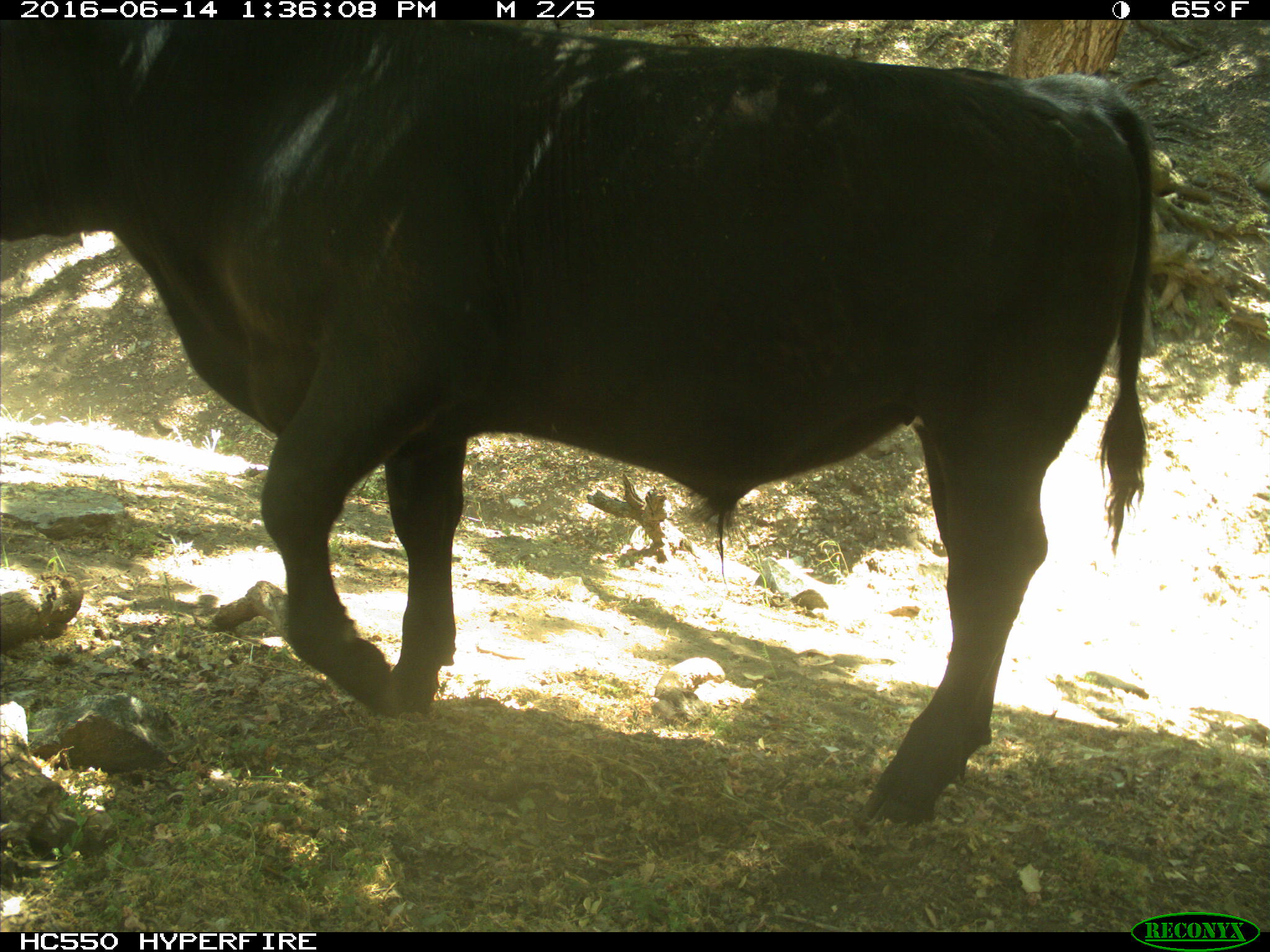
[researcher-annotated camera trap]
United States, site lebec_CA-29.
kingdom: Animalia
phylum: Chordata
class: Mammalia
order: Artiodactyla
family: Bovidae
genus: Bos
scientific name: Bos taurus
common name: domestic cow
Bos taurus (domestic cow).